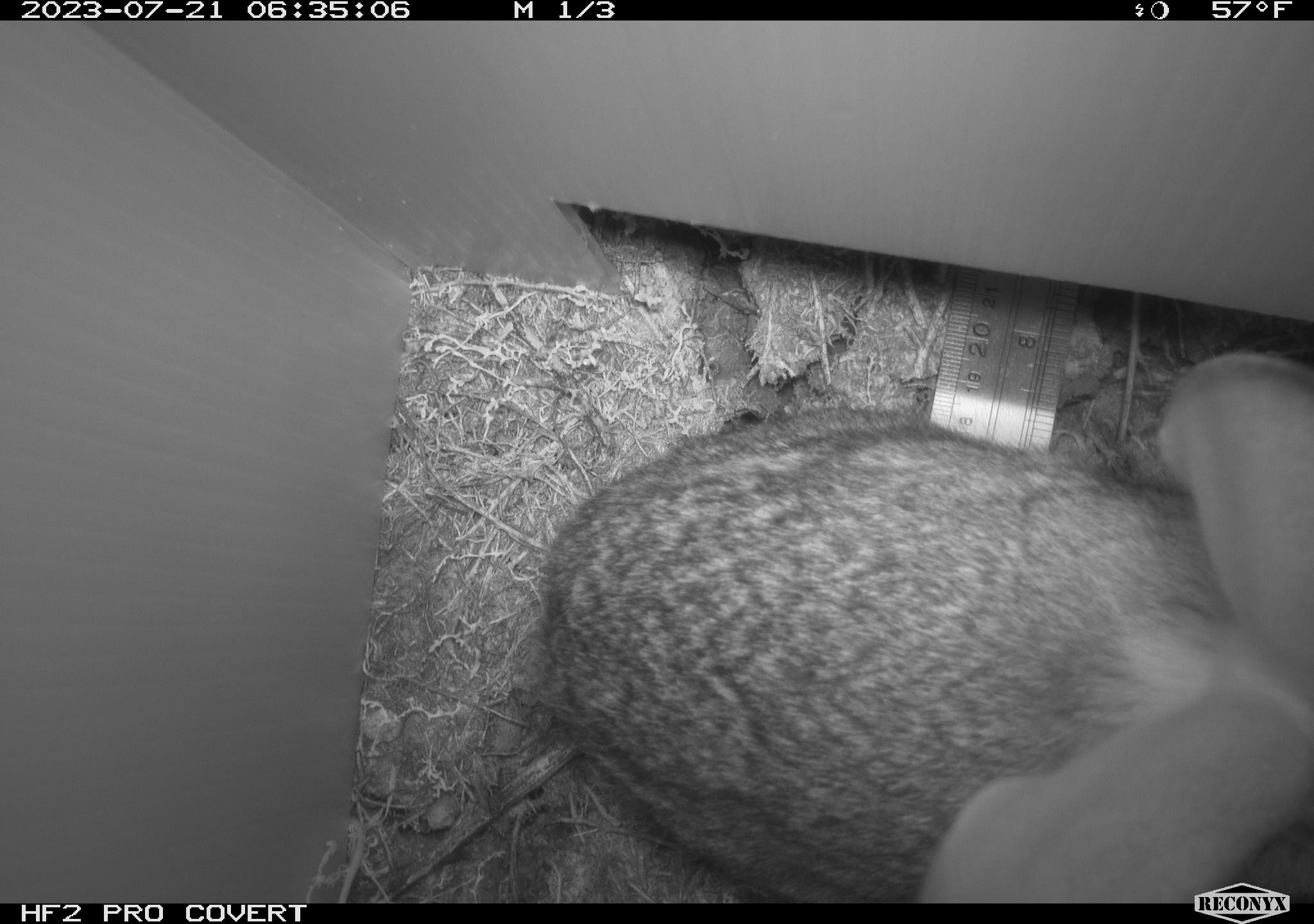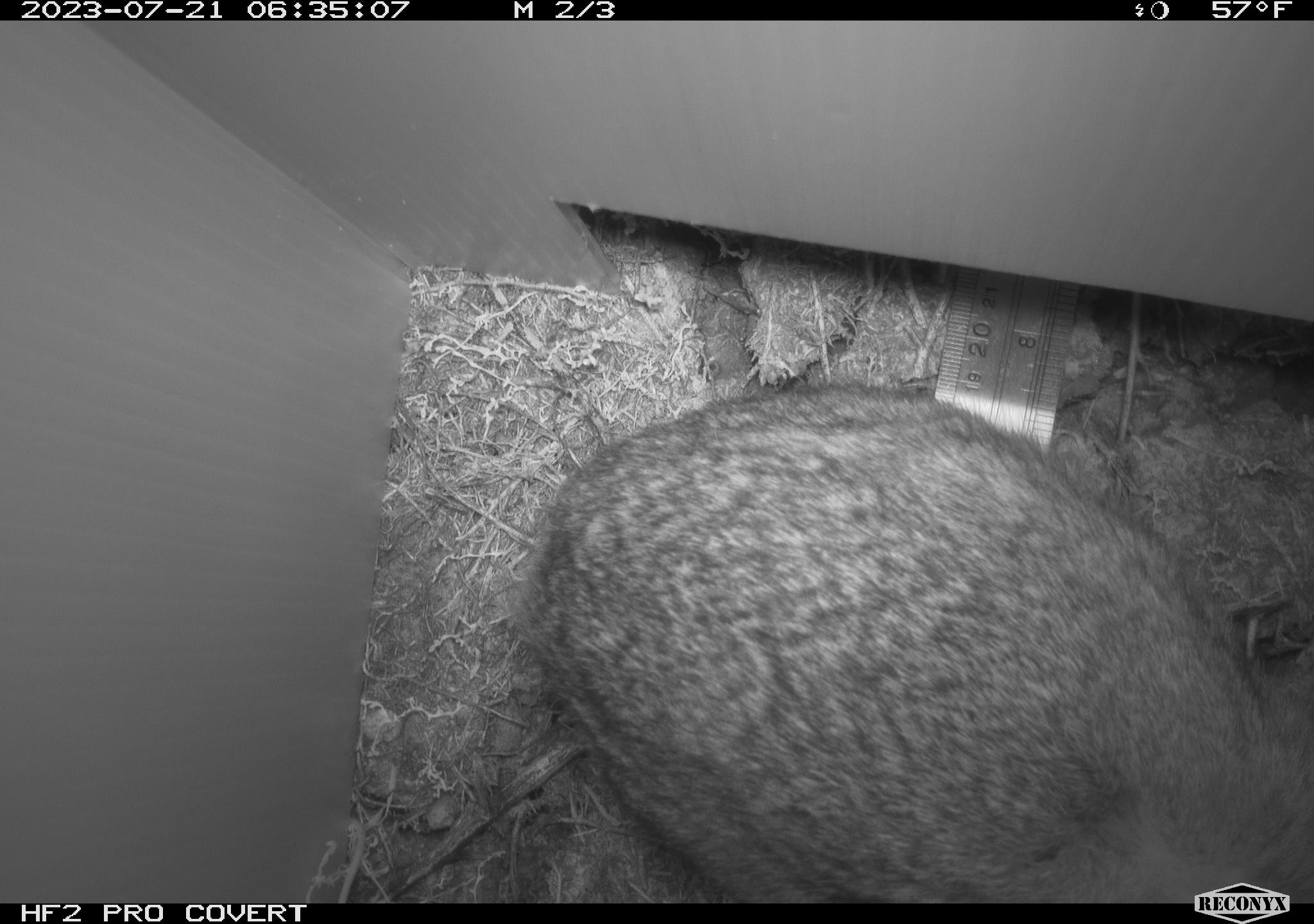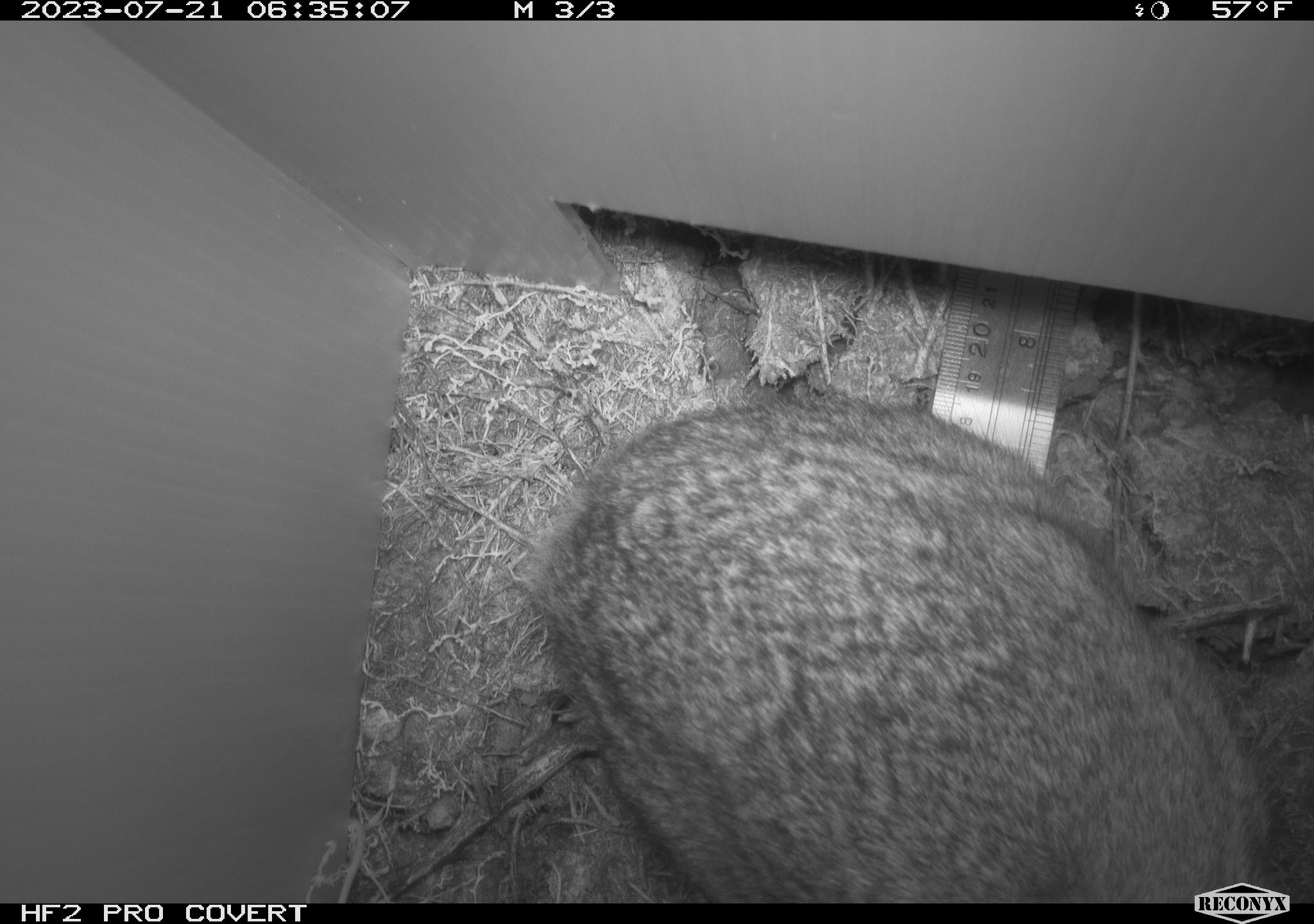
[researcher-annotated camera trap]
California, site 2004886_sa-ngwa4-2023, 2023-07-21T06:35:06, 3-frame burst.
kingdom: Animalia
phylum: Chordata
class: Mammalia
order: Lagomorpha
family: Leporidae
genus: Sylvilagus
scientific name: Sylvilagus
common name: cottontail rabbits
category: sylvilagus species